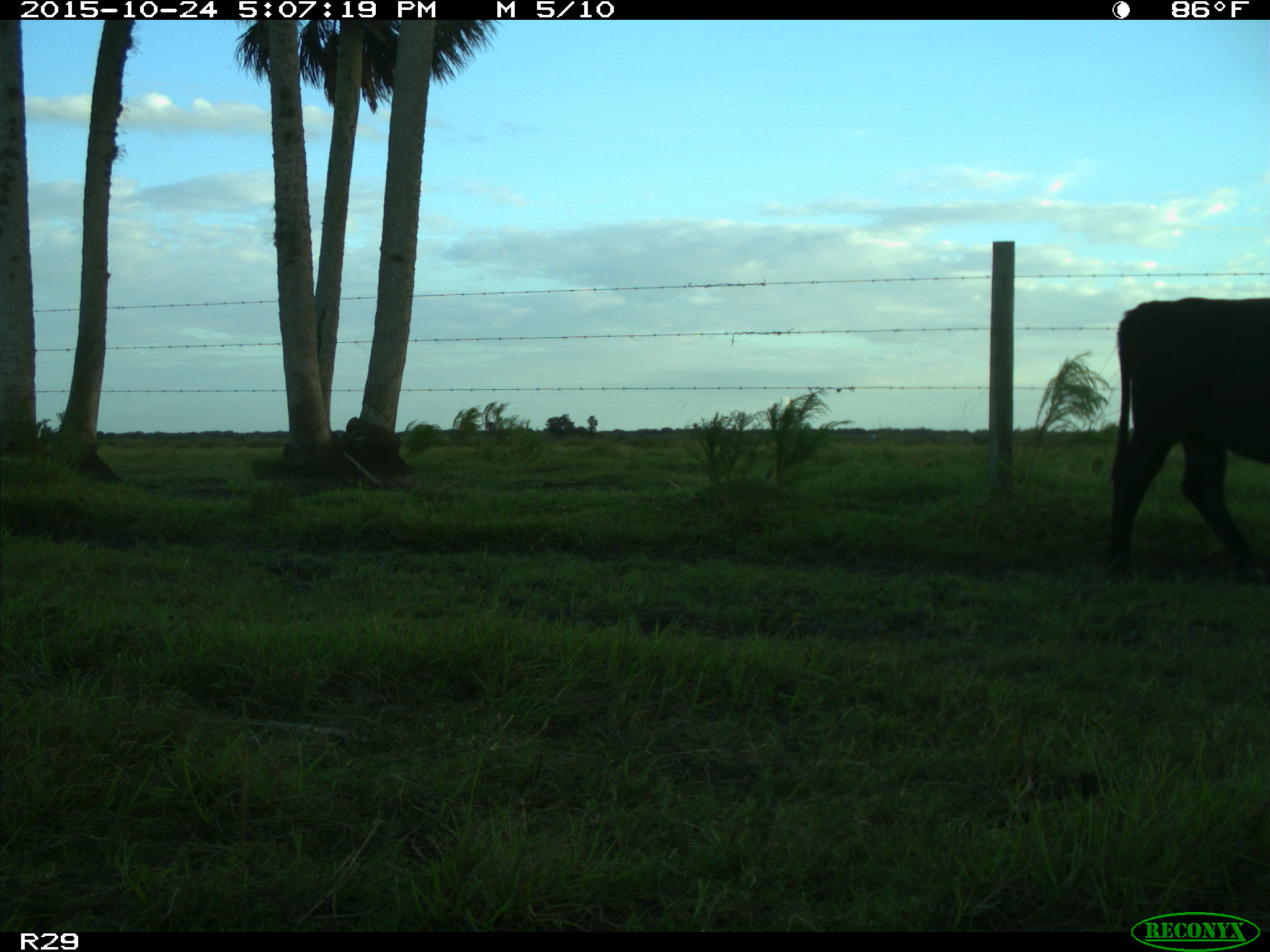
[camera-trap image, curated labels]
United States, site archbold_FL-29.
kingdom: Animalia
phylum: Chordata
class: Mammalia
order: Artiodactyla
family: Bovidae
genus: Bos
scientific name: Bos taurus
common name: domestic cow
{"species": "Bos taurus (domestic cow)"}